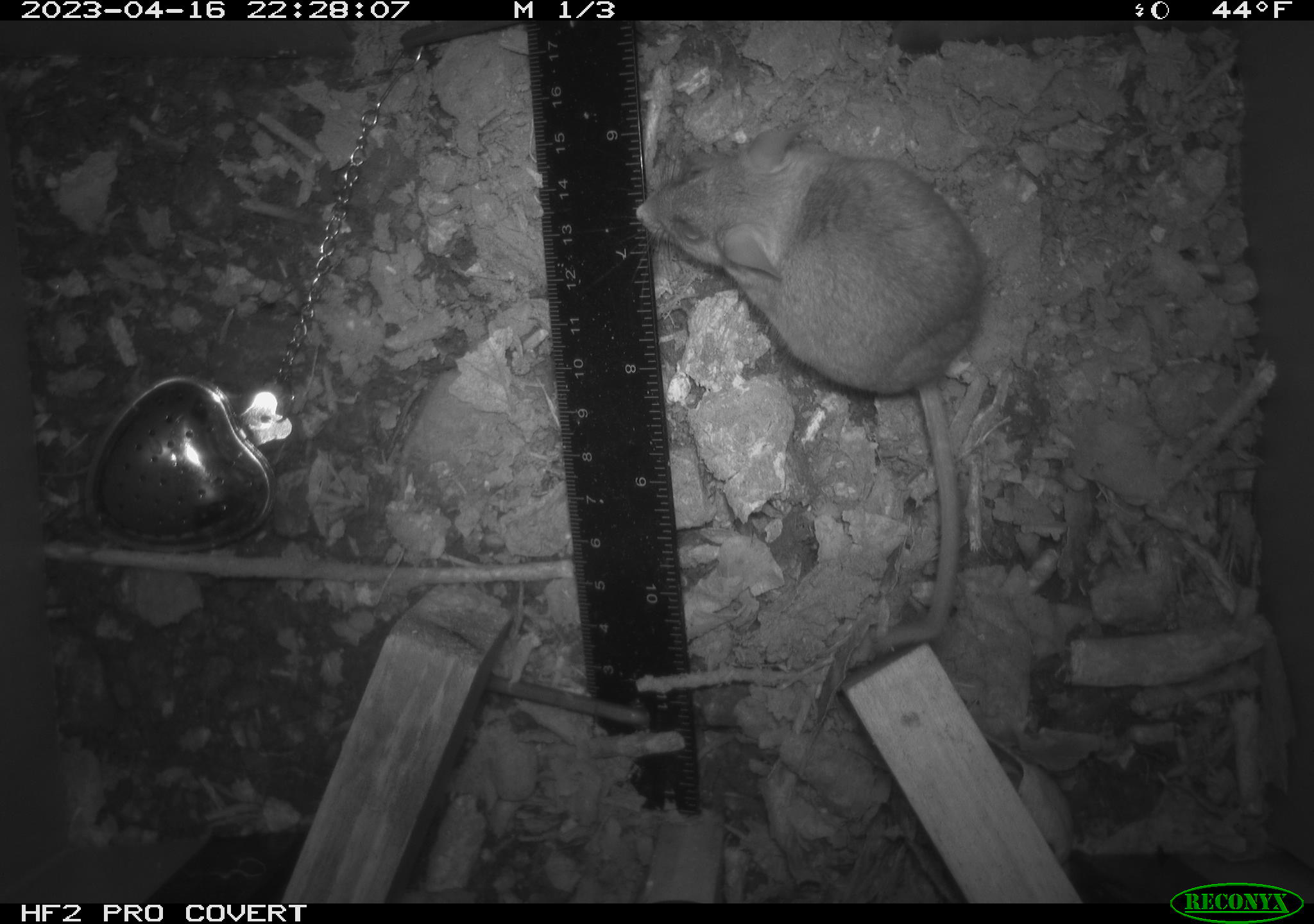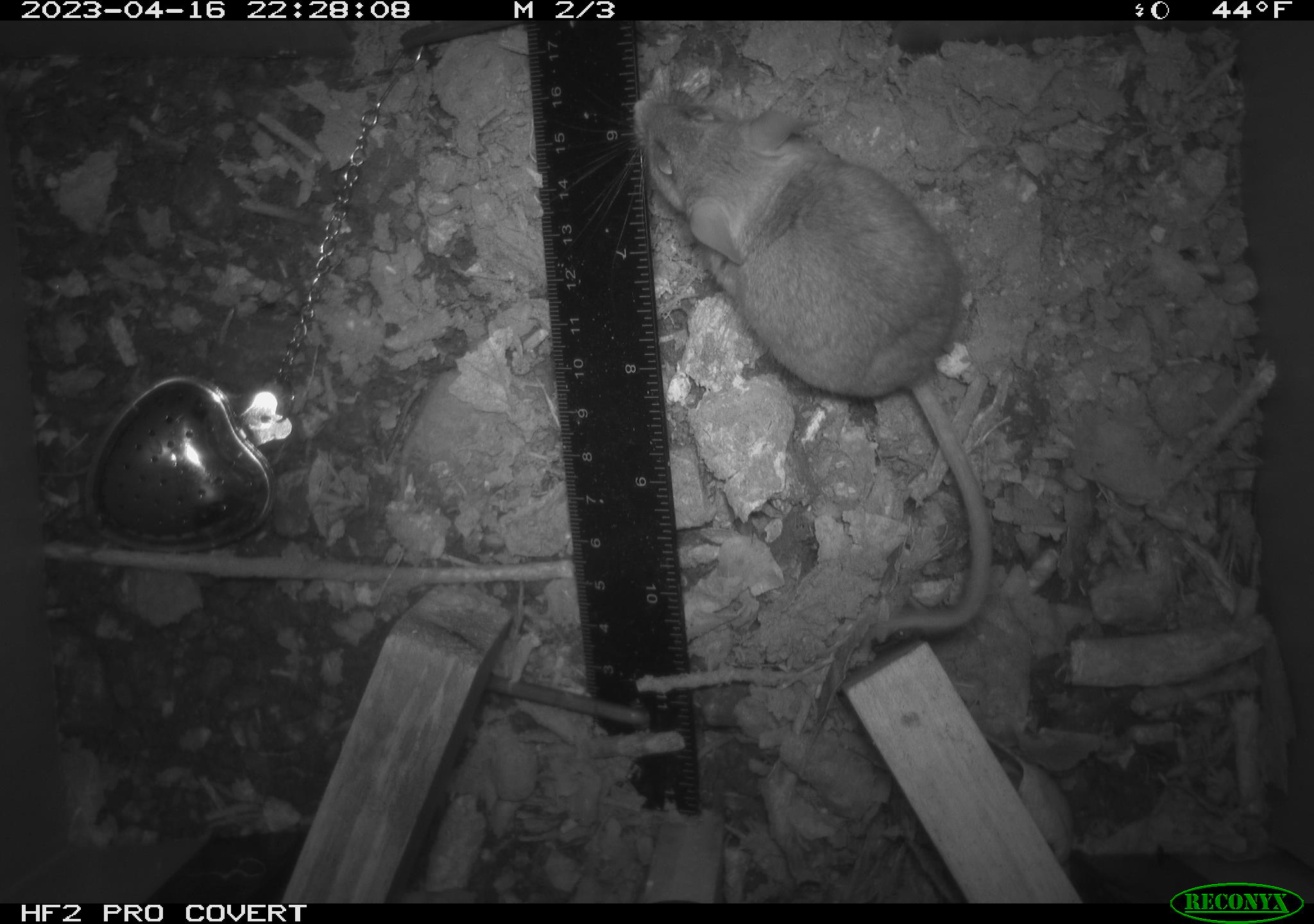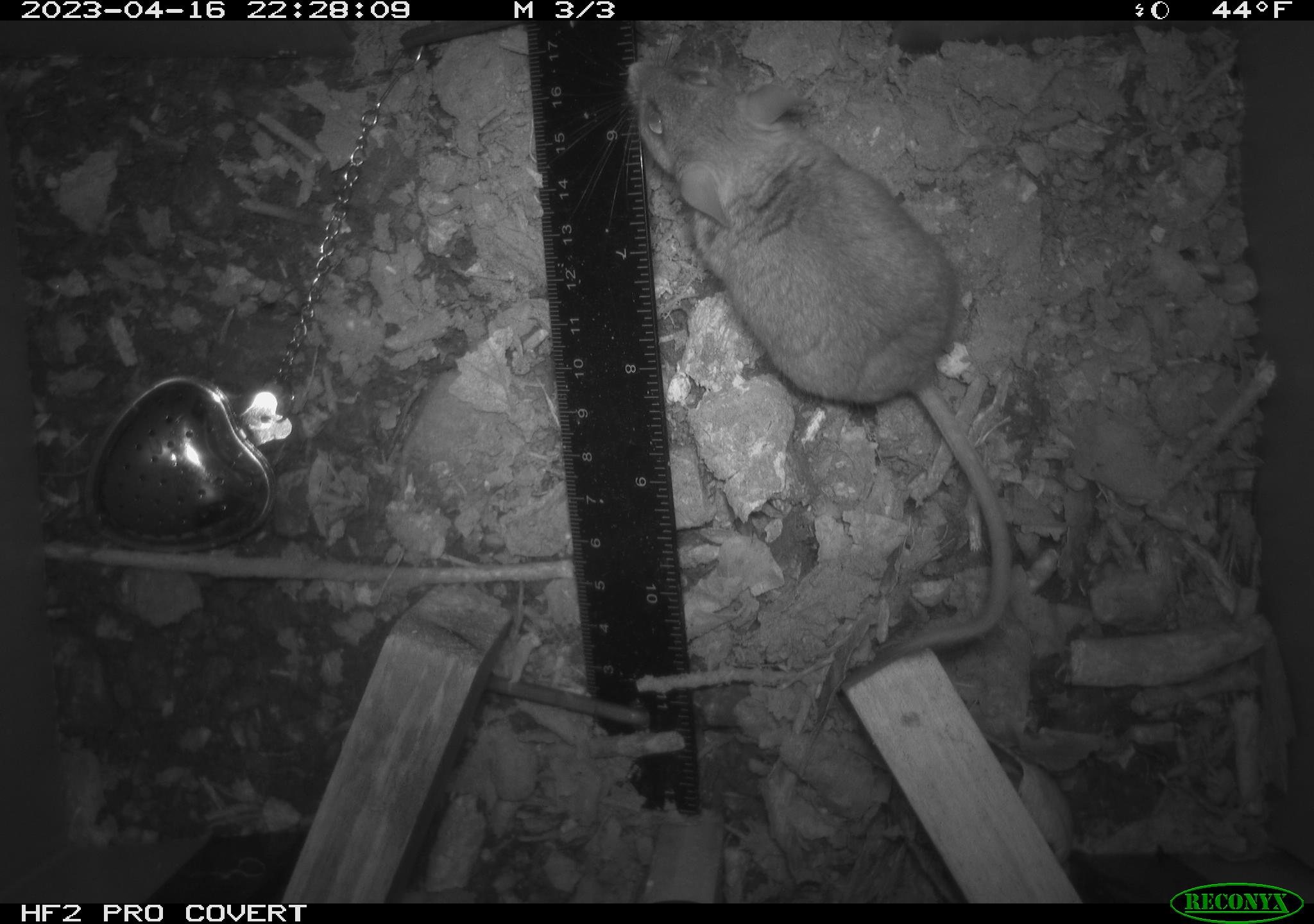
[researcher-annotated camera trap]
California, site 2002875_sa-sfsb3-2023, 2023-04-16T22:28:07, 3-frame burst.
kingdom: Animalia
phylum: Chordata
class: Mammalia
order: Rodentia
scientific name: Rodentia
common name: mouse species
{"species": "mouse species (Rodentia)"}